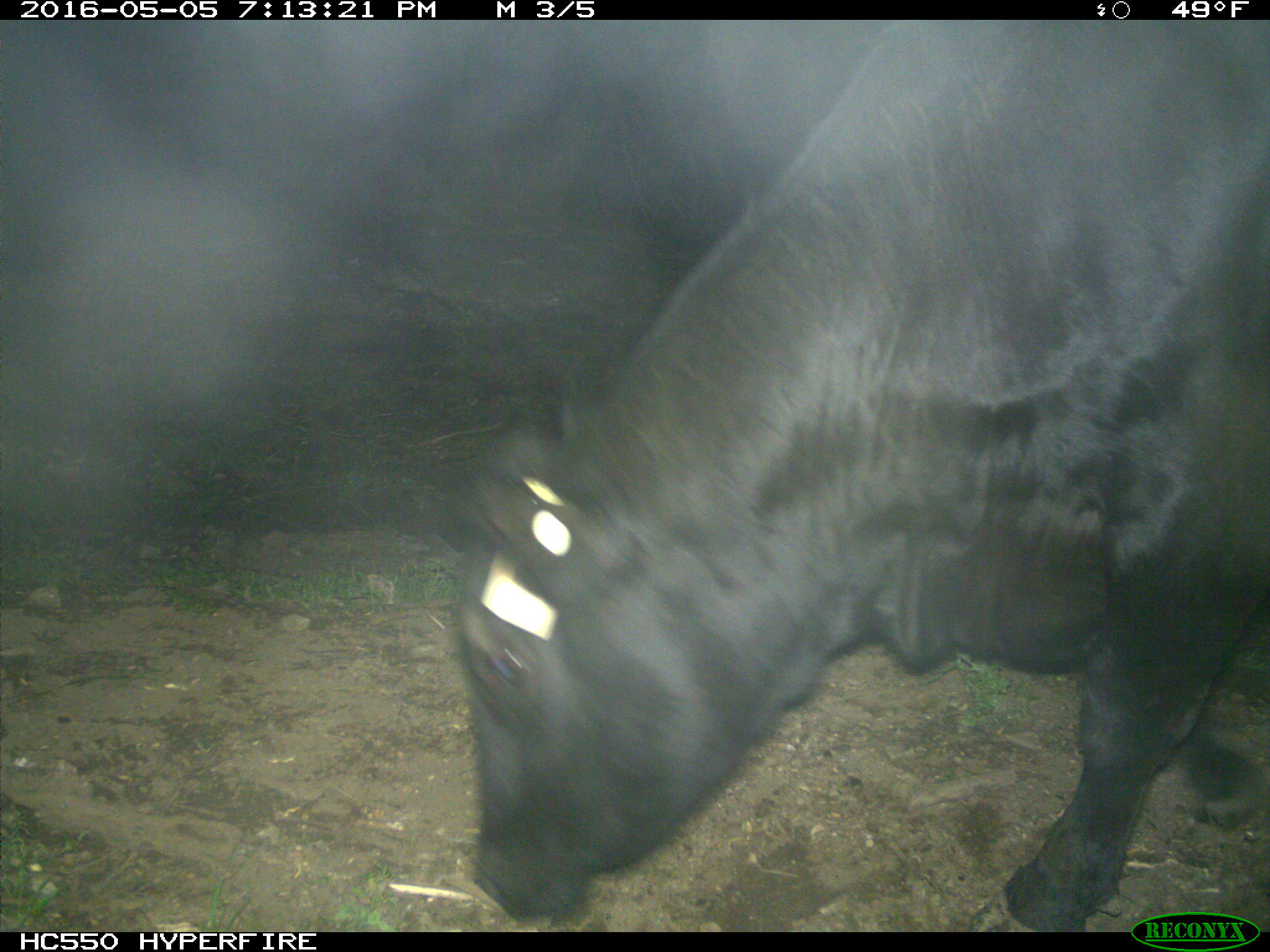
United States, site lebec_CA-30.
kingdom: Animalia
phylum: Chordata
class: Mammalia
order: Artiodactyla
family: Bovidae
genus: Bos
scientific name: Bos taurus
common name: domestic cow